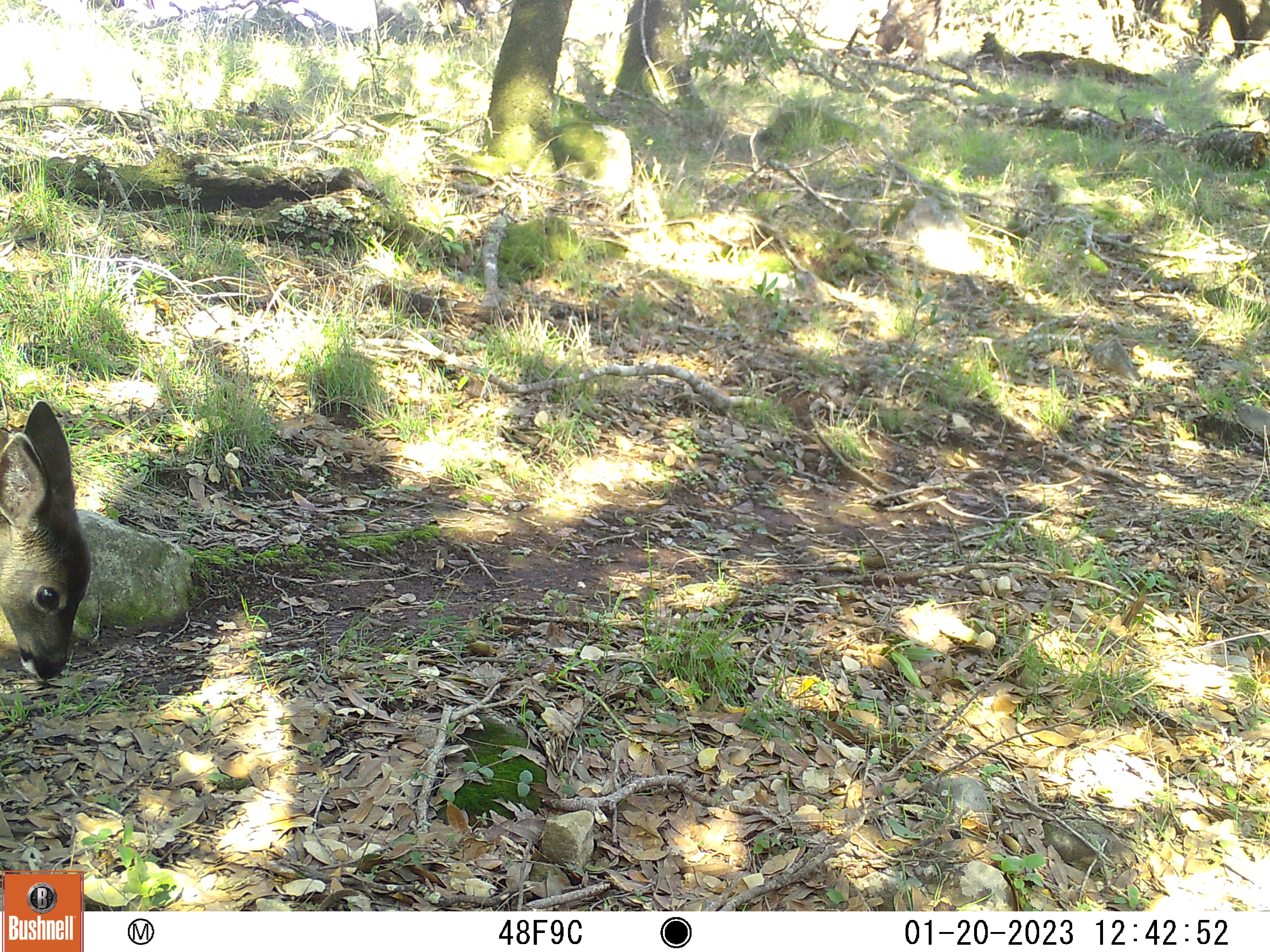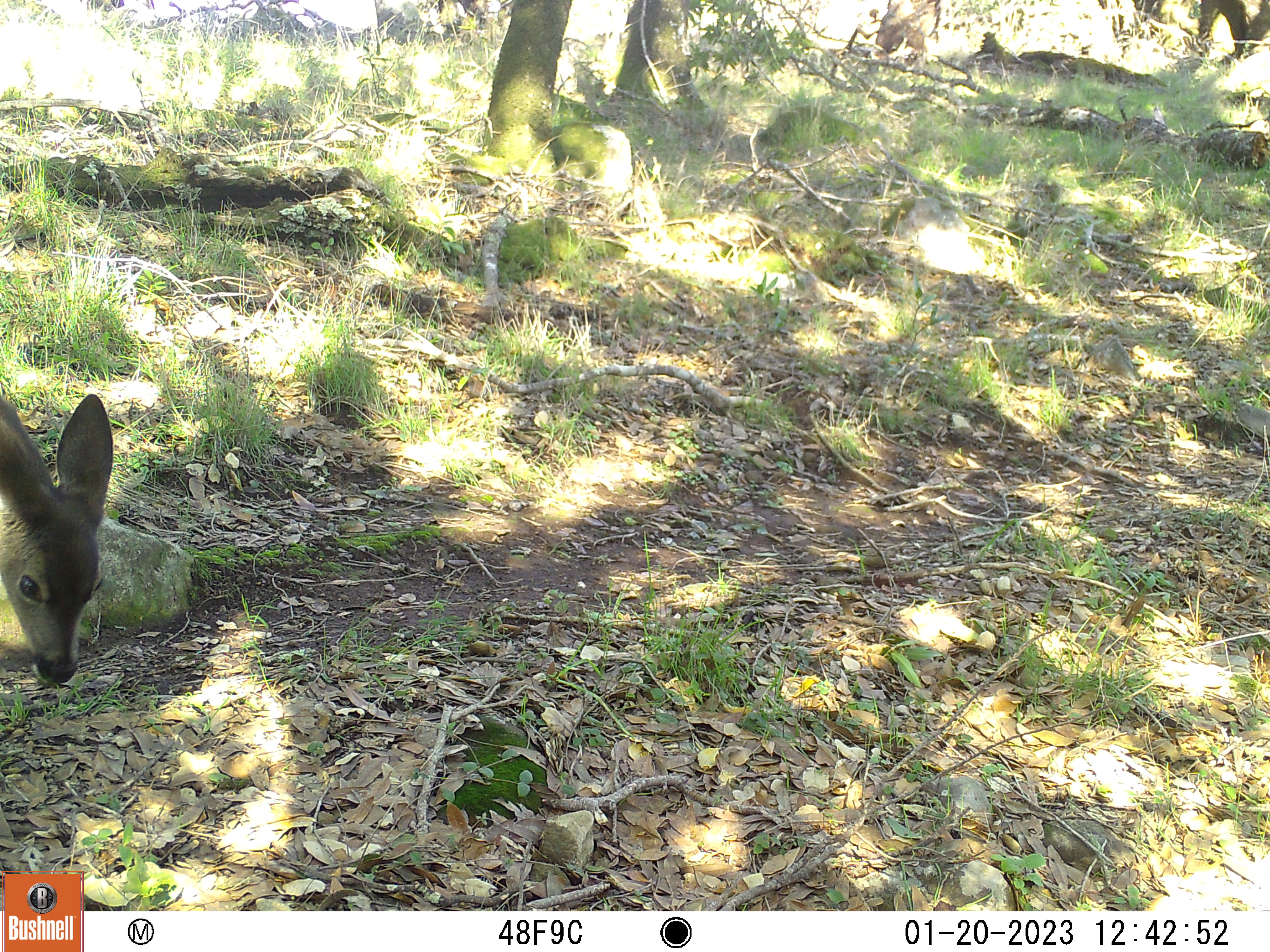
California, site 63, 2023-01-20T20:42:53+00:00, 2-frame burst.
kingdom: Animalia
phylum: Chordata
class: Mammalia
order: Artiodactyla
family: Cervidae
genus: Odocoileus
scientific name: Odocoileus hemionus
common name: mule deer